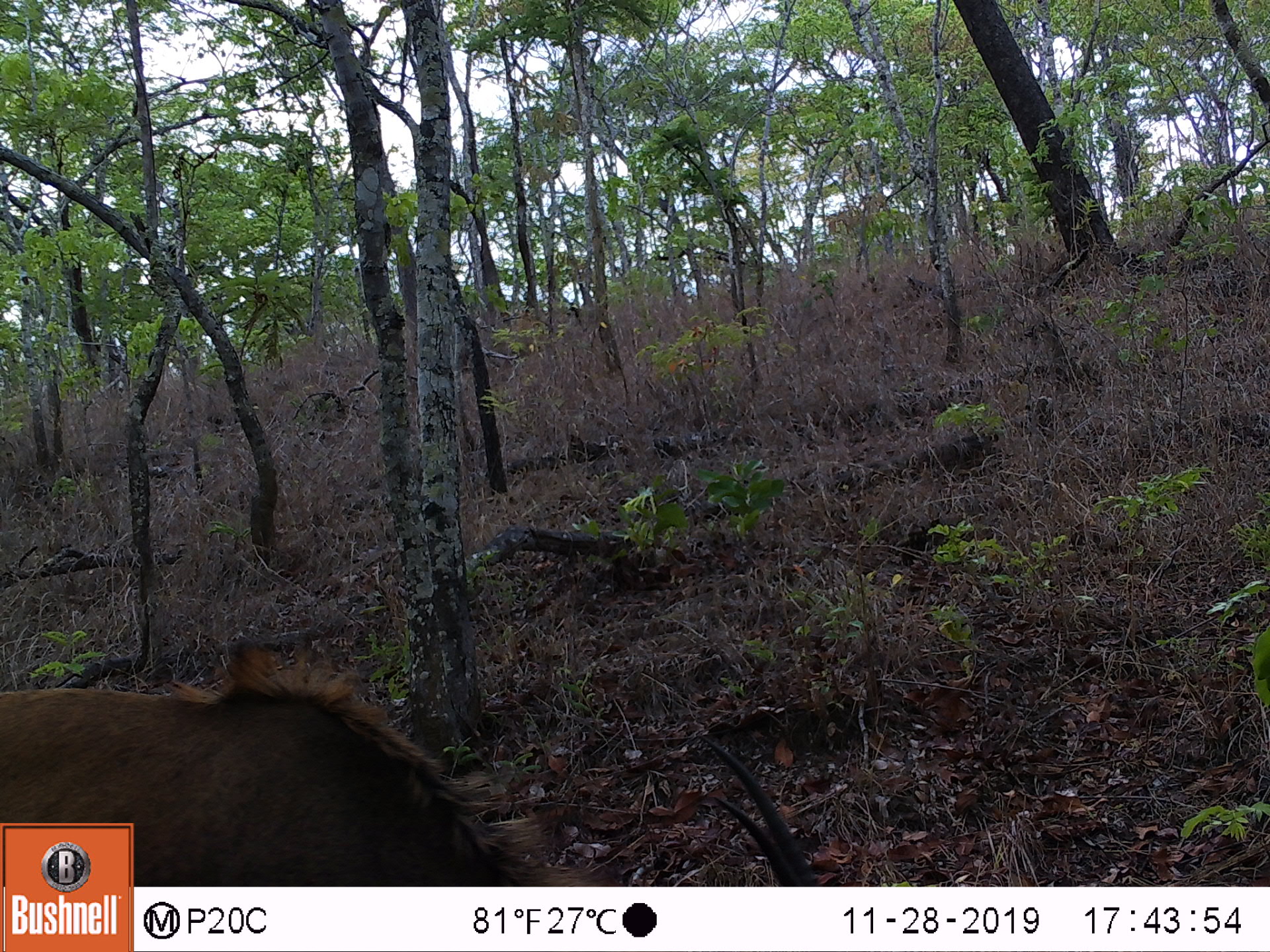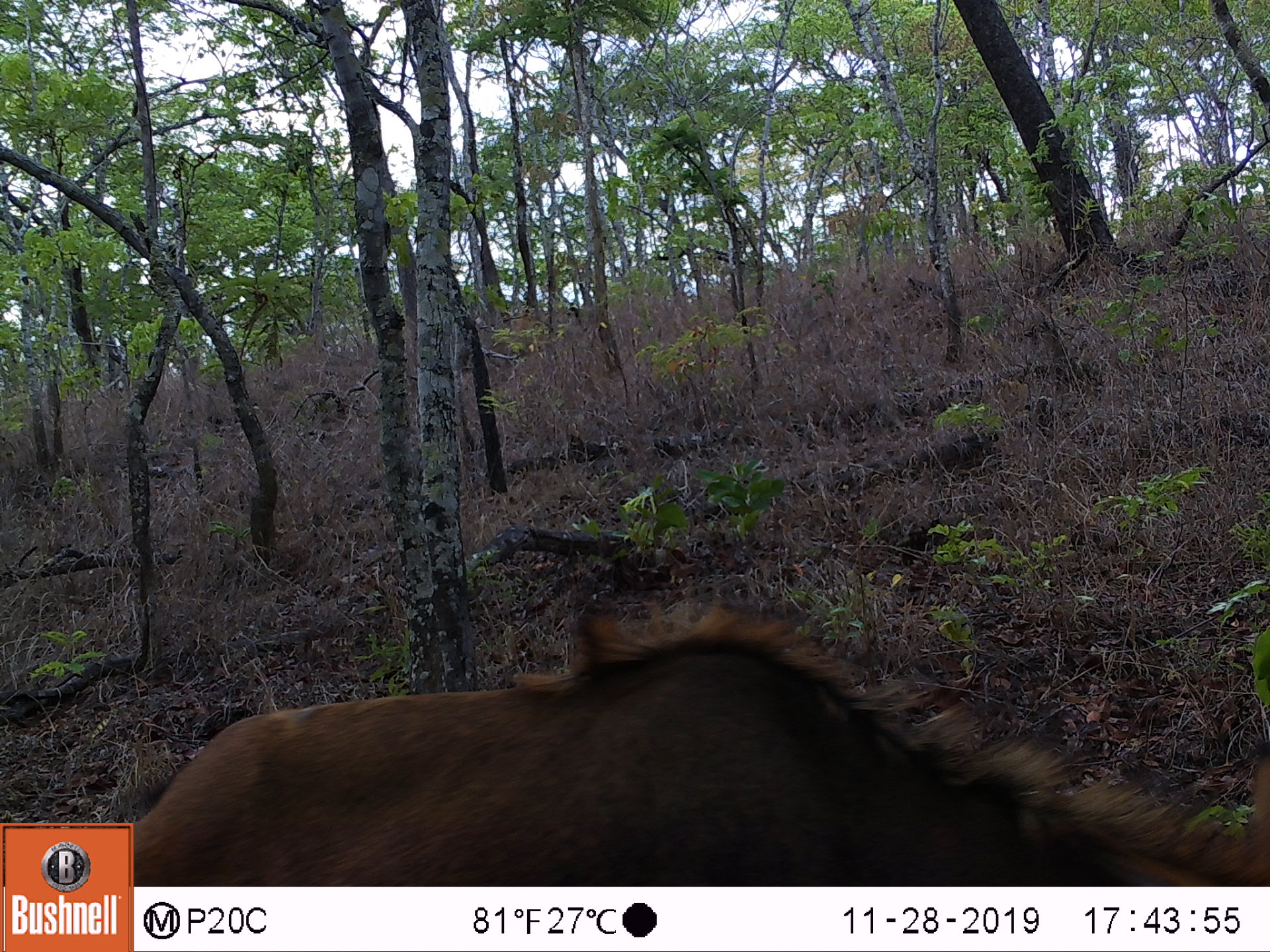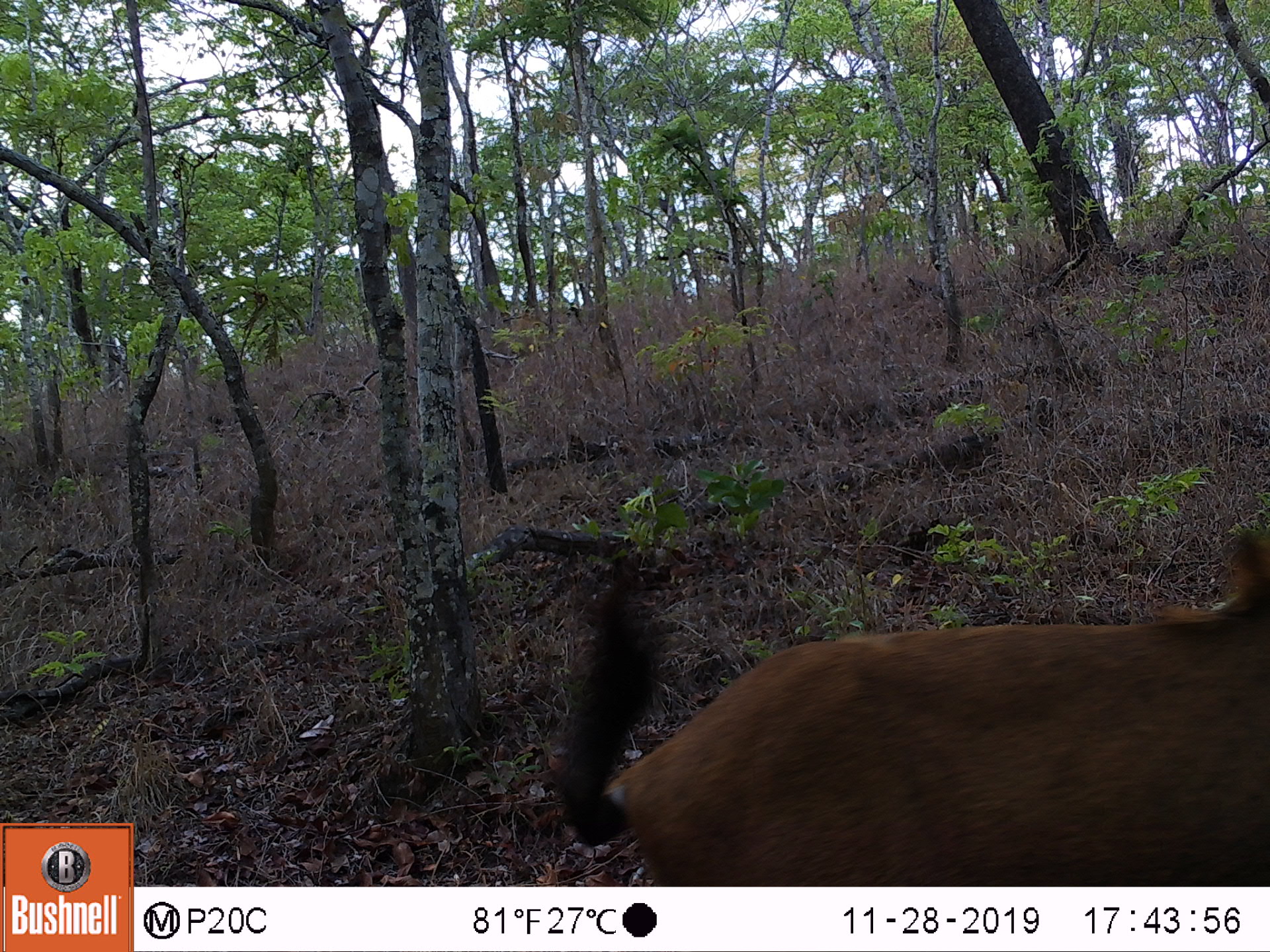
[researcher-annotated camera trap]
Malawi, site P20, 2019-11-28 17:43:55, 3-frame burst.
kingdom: Animalia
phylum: Chordata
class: Mammalia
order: Artiodactyla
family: Bovidae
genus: Hippotragus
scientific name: Hippotragus niger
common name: sable antelope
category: sable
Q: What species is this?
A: Sable (sable antelope) (Hippotragus niger).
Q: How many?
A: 1.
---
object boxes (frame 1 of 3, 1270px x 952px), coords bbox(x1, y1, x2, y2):
sable: bbox(138, 644, 824, 883)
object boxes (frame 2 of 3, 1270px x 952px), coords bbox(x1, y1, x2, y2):
sable: bbox(134, 576, 1265, 881)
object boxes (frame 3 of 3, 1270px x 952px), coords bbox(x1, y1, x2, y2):
sable: bbox(528, 511, 1262, 883)